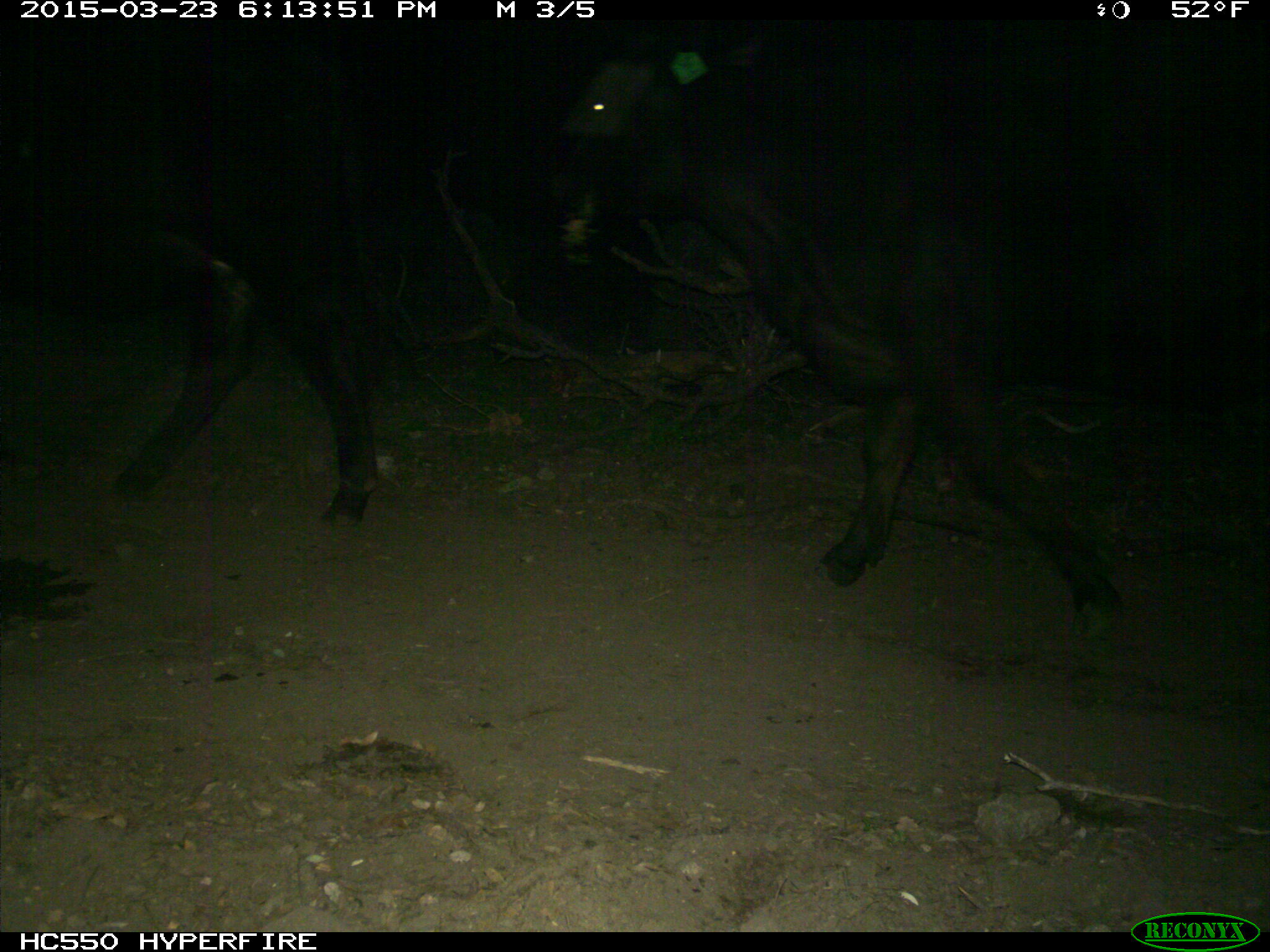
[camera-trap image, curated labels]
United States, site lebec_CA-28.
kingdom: Animalia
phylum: Chordata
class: Mammalia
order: Artiodactyla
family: Bovidae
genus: Bos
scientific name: Bos taurus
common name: domestic cow